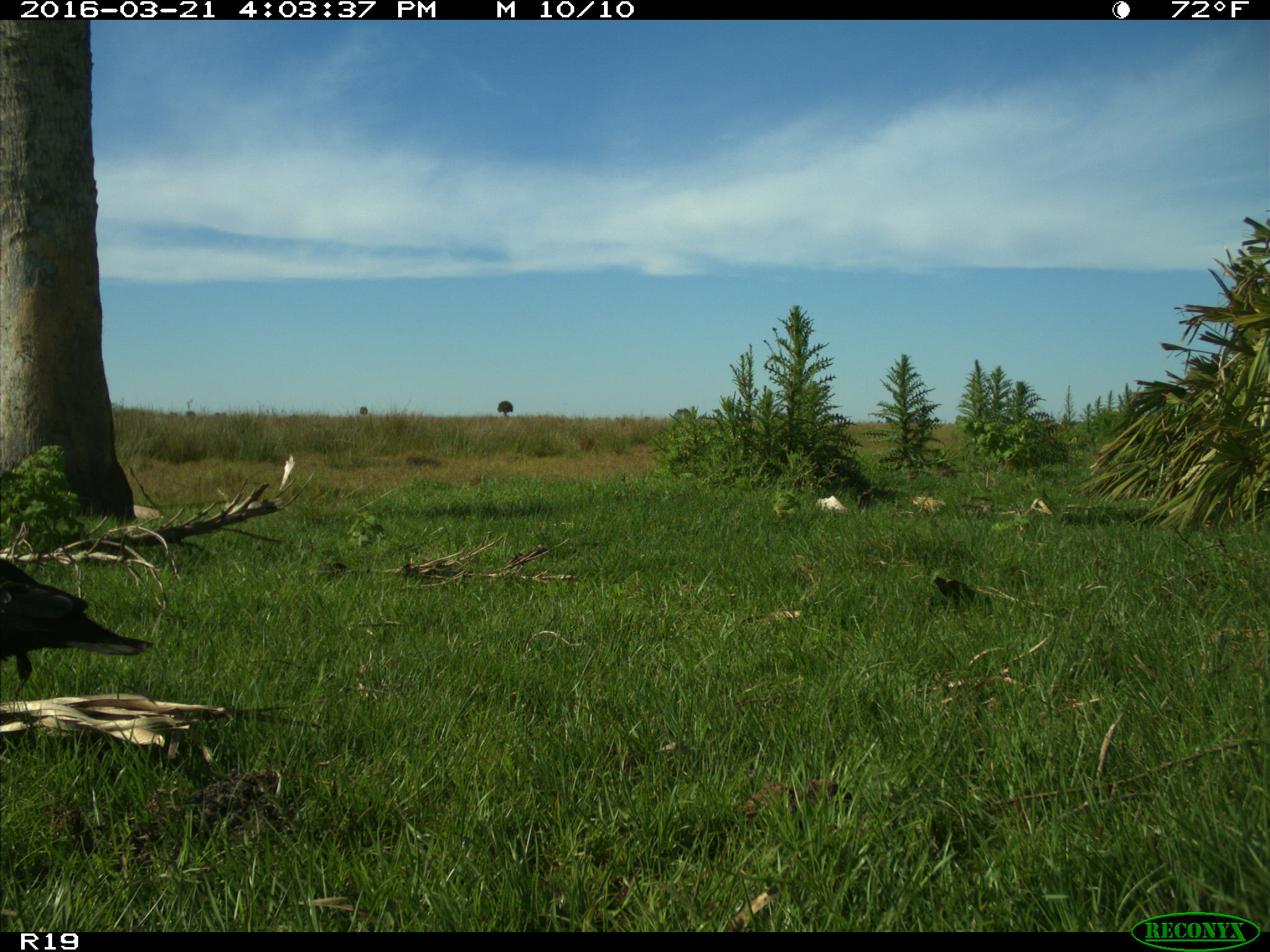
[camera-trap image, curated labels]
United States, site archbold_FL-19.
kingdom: Animalia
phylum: Chordata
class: Aves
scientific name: Aves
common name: birds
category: unidentified bird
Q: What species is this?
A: Unidentified bird (birds) (Aves).